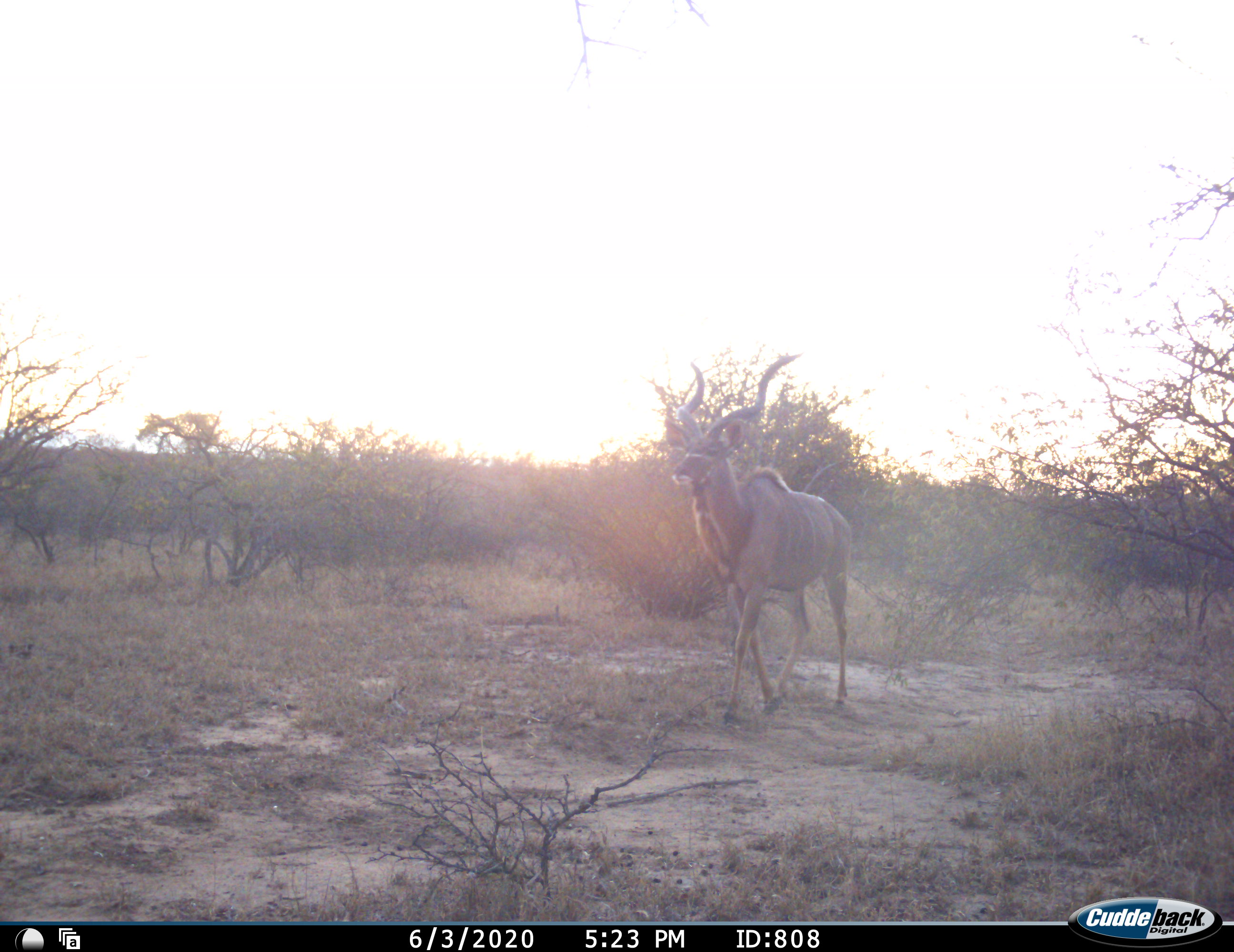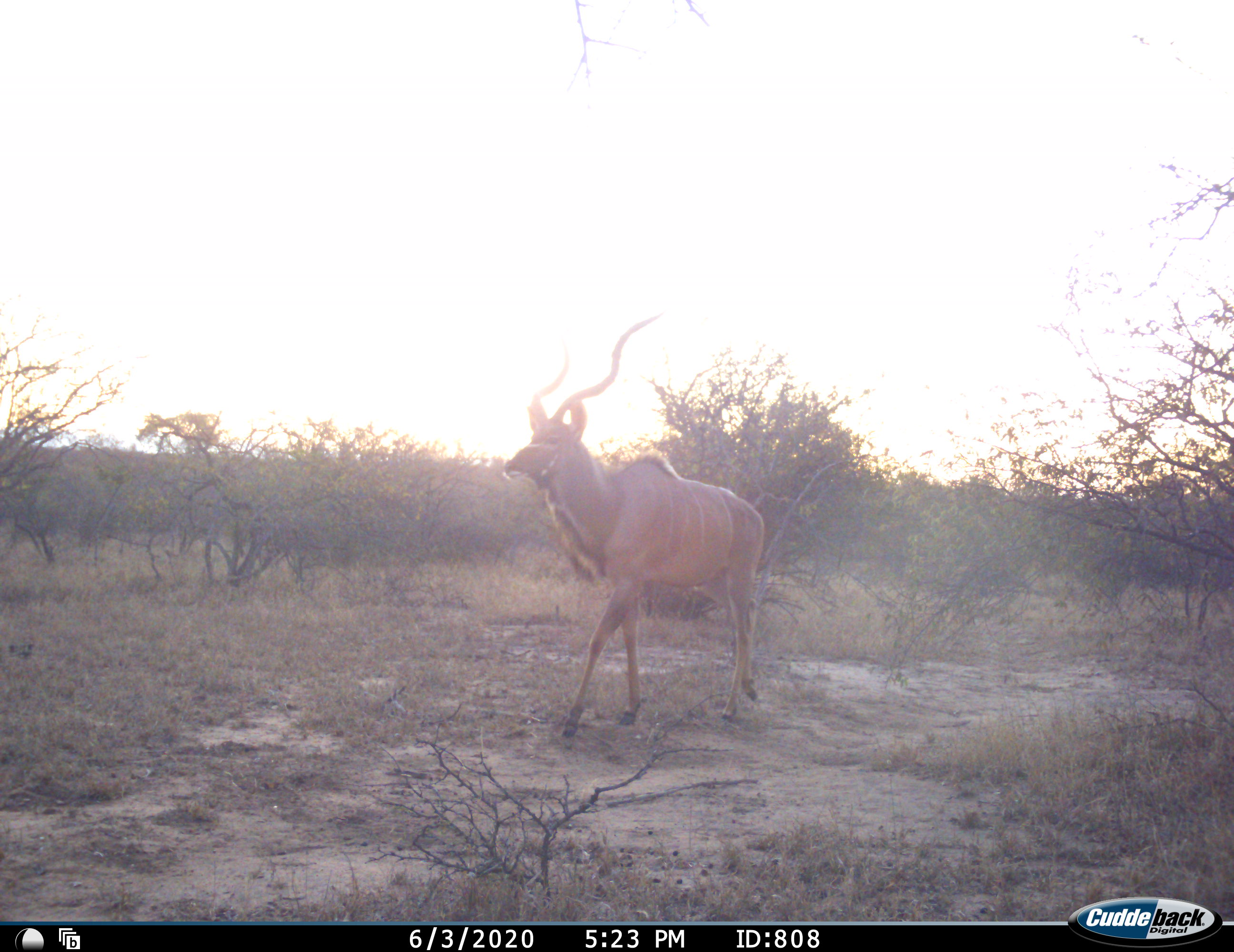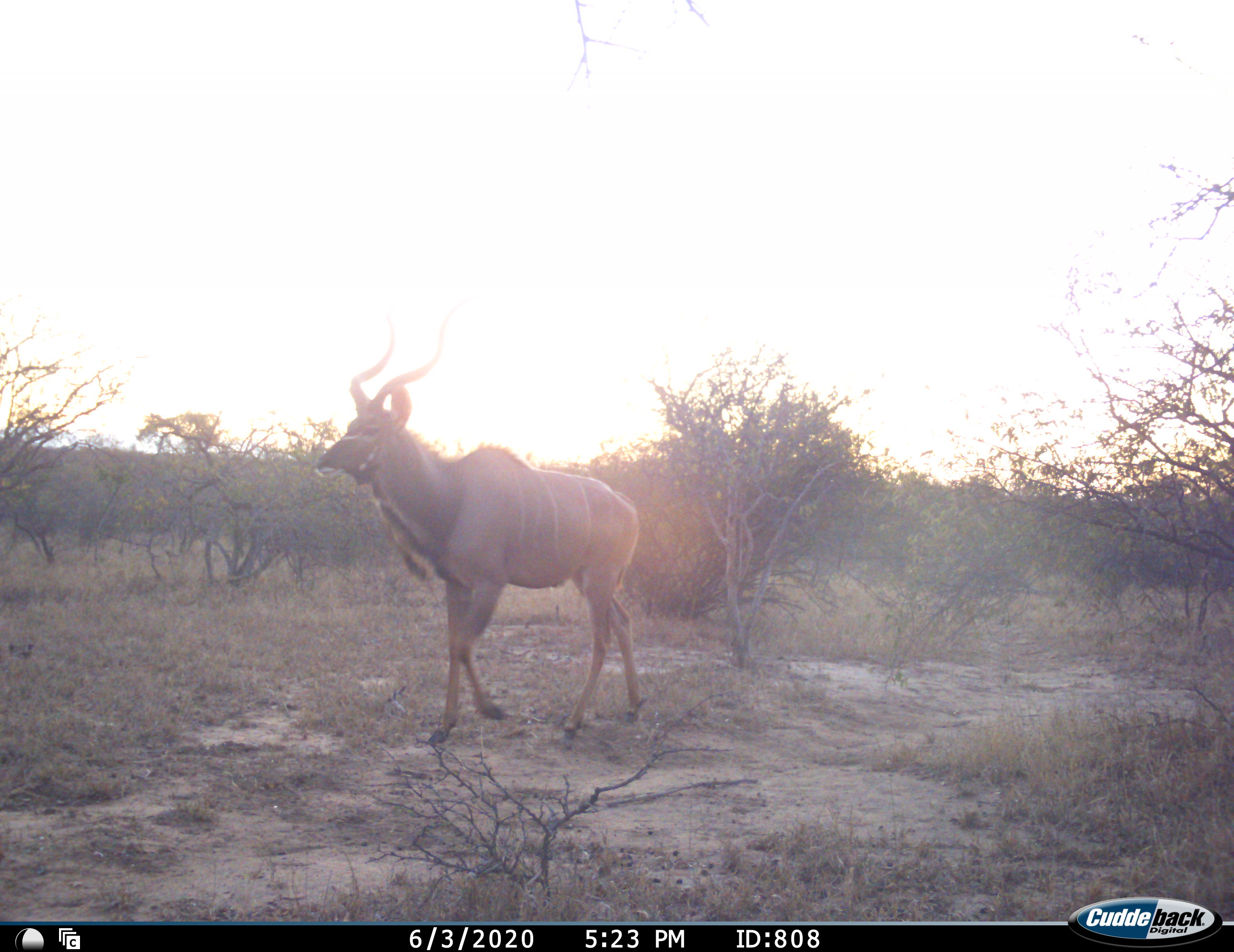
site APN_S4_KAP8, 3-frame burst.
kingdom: Animalia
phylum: Chordata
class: Mammalia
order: Artiodactyla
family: Bovidae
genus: Tragelaphus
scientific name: Tragelaphus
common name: kudu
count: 1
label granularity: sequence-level